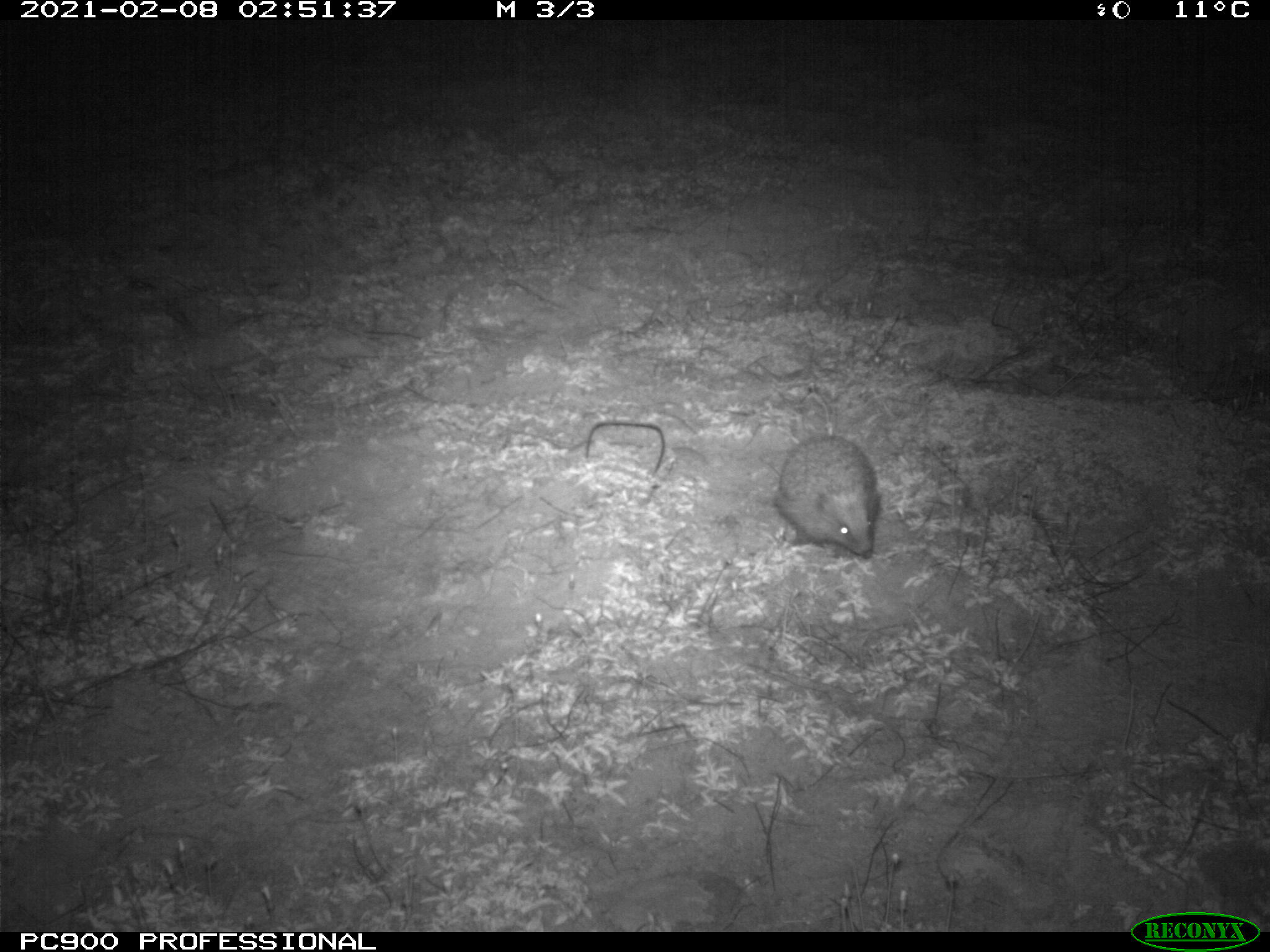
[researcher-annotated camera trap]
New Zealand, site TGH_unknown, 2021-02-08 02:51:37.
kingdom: Animalia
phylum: Chordata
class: Mammalia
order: Eulipotyphla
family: Erinaceidae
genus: Erinaceus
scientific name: Erinaceus europaeus europaeus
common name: european hedgehog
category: hedgehog